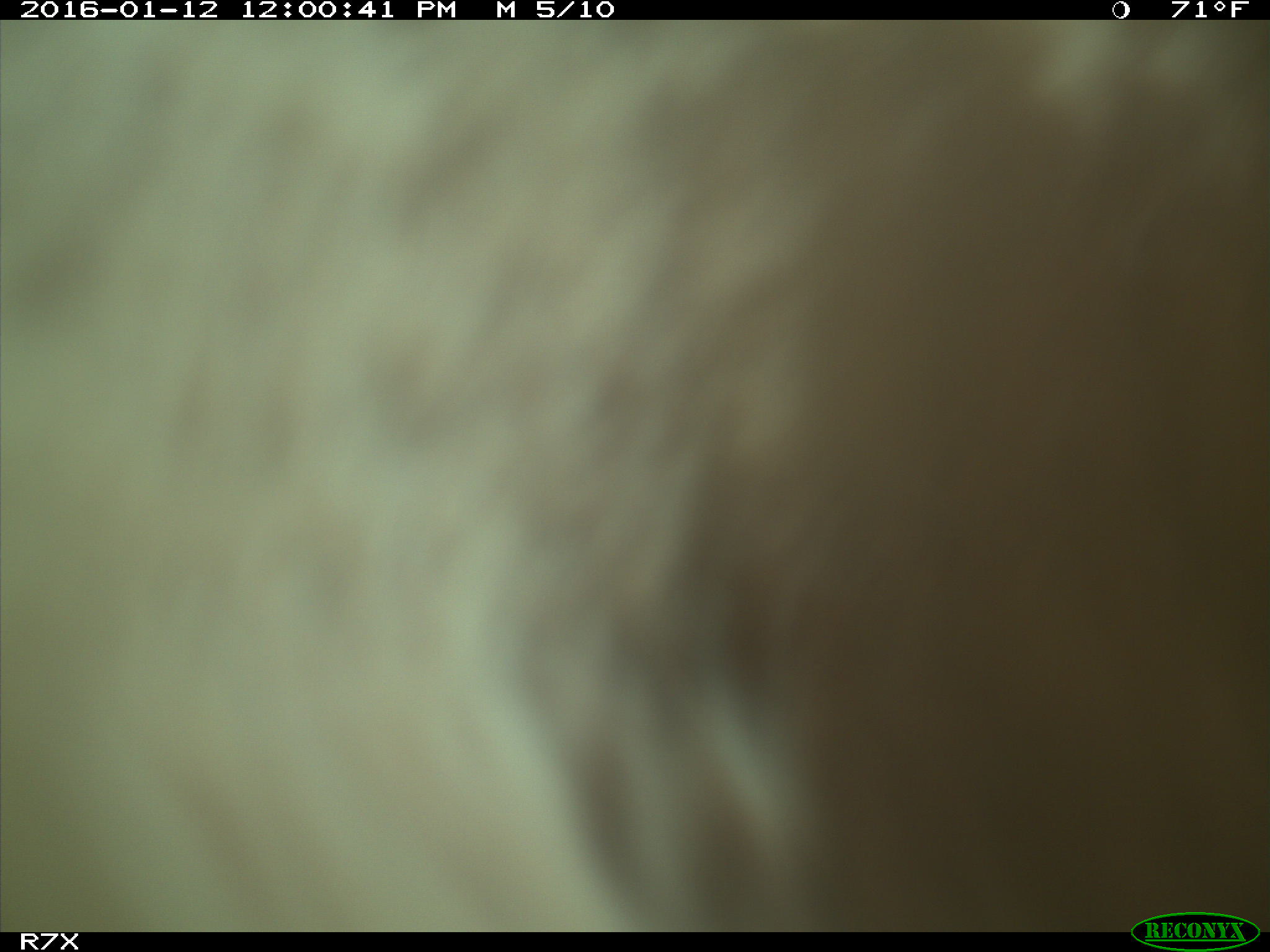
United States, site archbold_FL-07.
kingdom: Animalia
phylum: Chordata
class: Mammalia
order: Artiodactyla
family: Bovidae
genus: Bos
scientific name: Bos taurus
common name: domestic cow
Bos taurus (domestic cow).